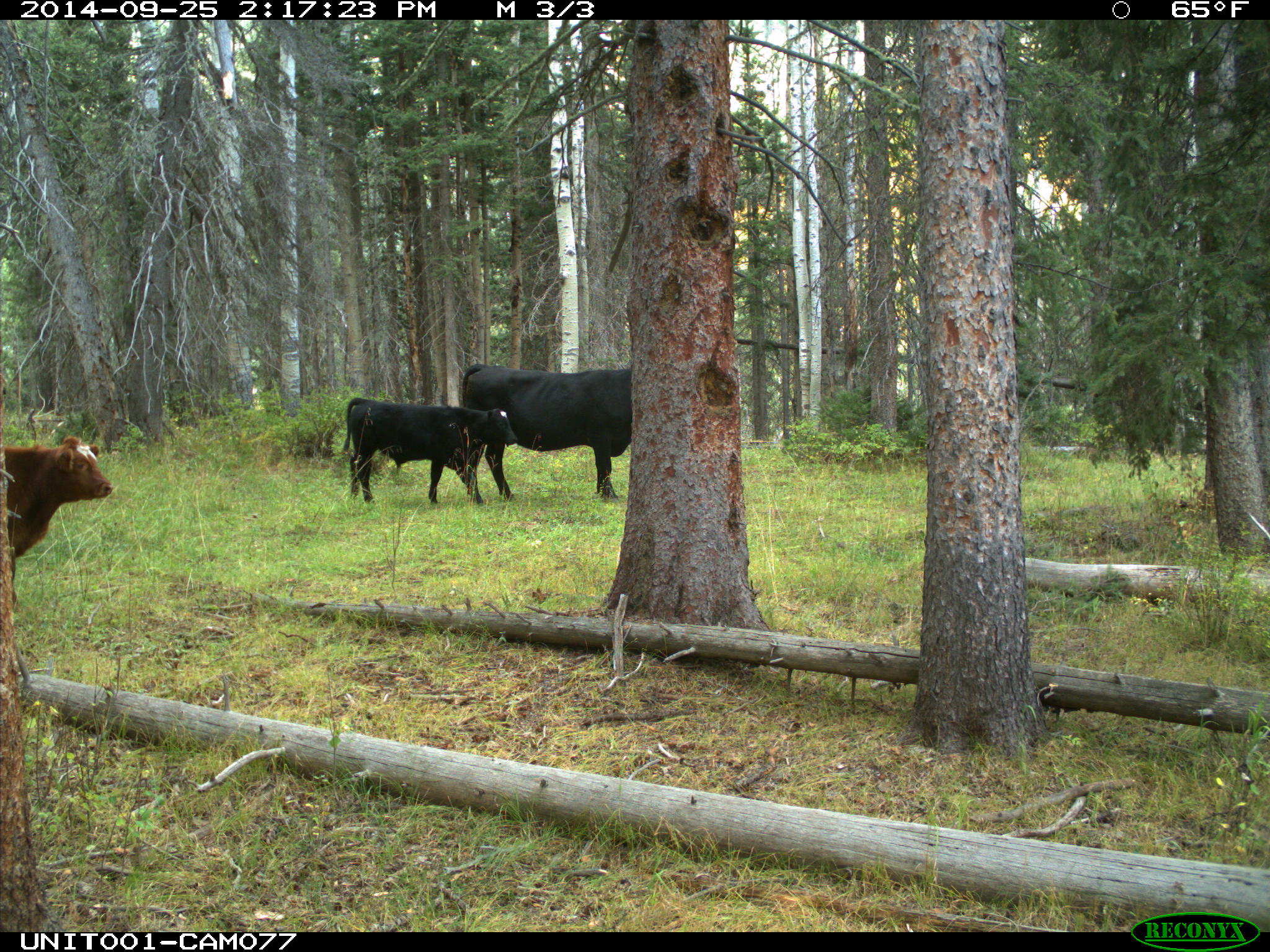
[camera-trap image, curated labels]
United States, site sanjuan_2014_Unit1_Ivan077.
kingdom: Animalia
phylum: Chordata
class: Mammalia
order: Artiodactyla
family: Bovidae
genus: Bos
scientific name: Bos taurus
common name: domestic cow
Bos taurus (domestic cow).